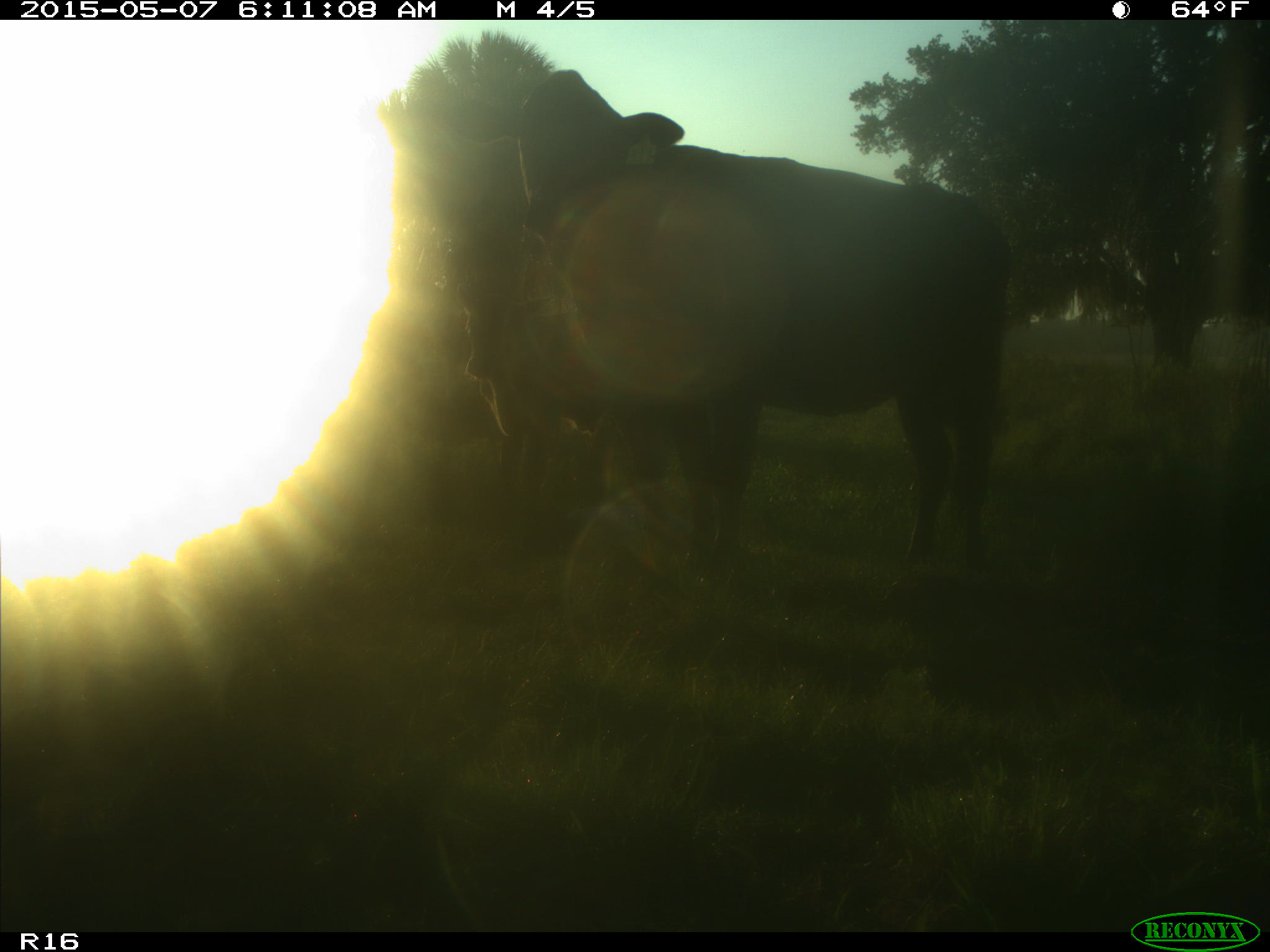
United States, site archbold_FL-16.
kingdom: Animalia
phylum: Chordata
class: Mammalia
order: Artiodactyla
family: Bovidae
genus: Bos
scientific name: Bos taurus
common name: domestic cow